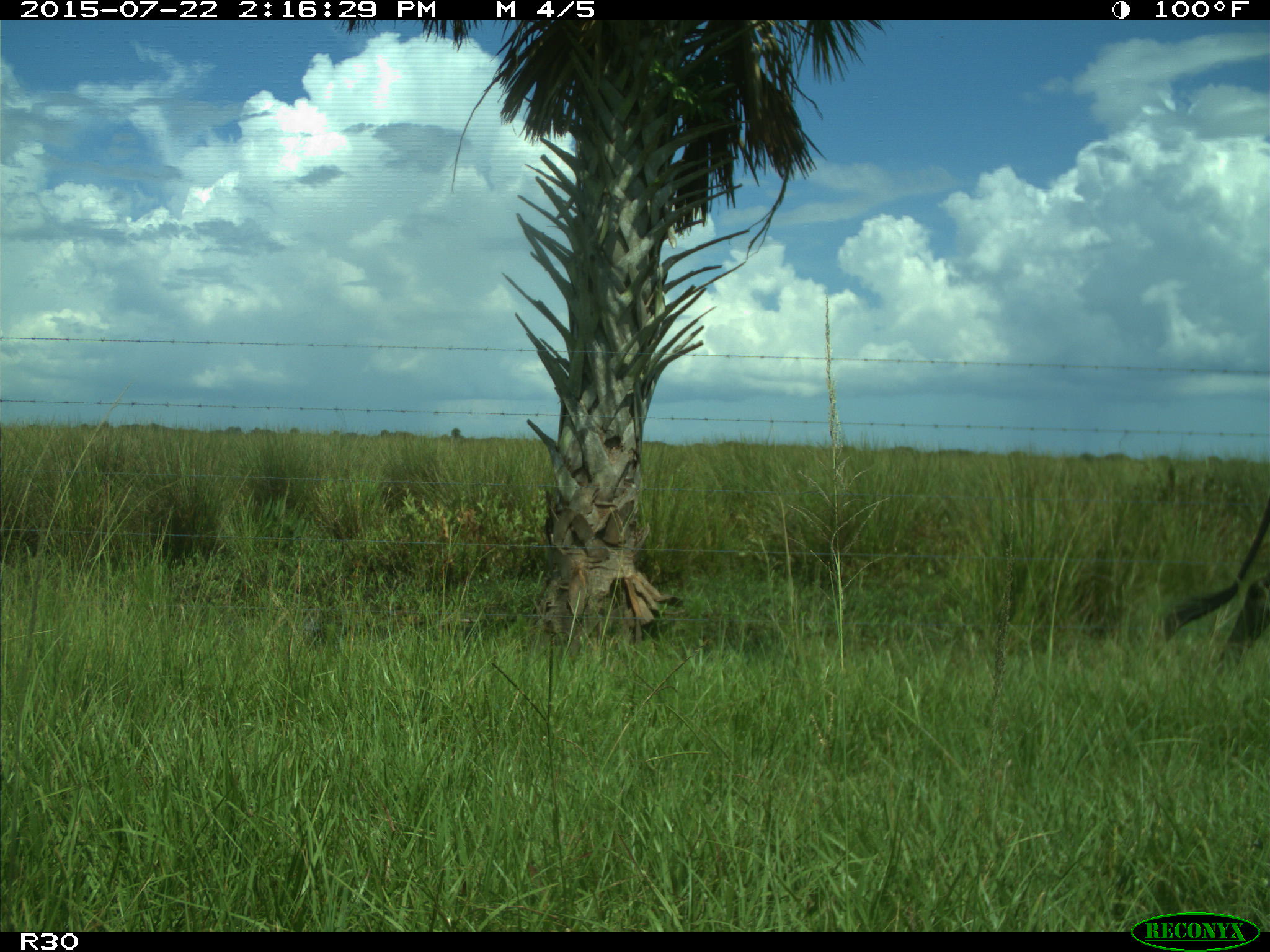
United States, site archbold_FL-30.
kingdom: Animalia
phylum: Chordata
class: Mammalia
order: Artiodactyla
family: Bovidae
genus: Bos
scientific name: Bos taurus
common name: domestic cow